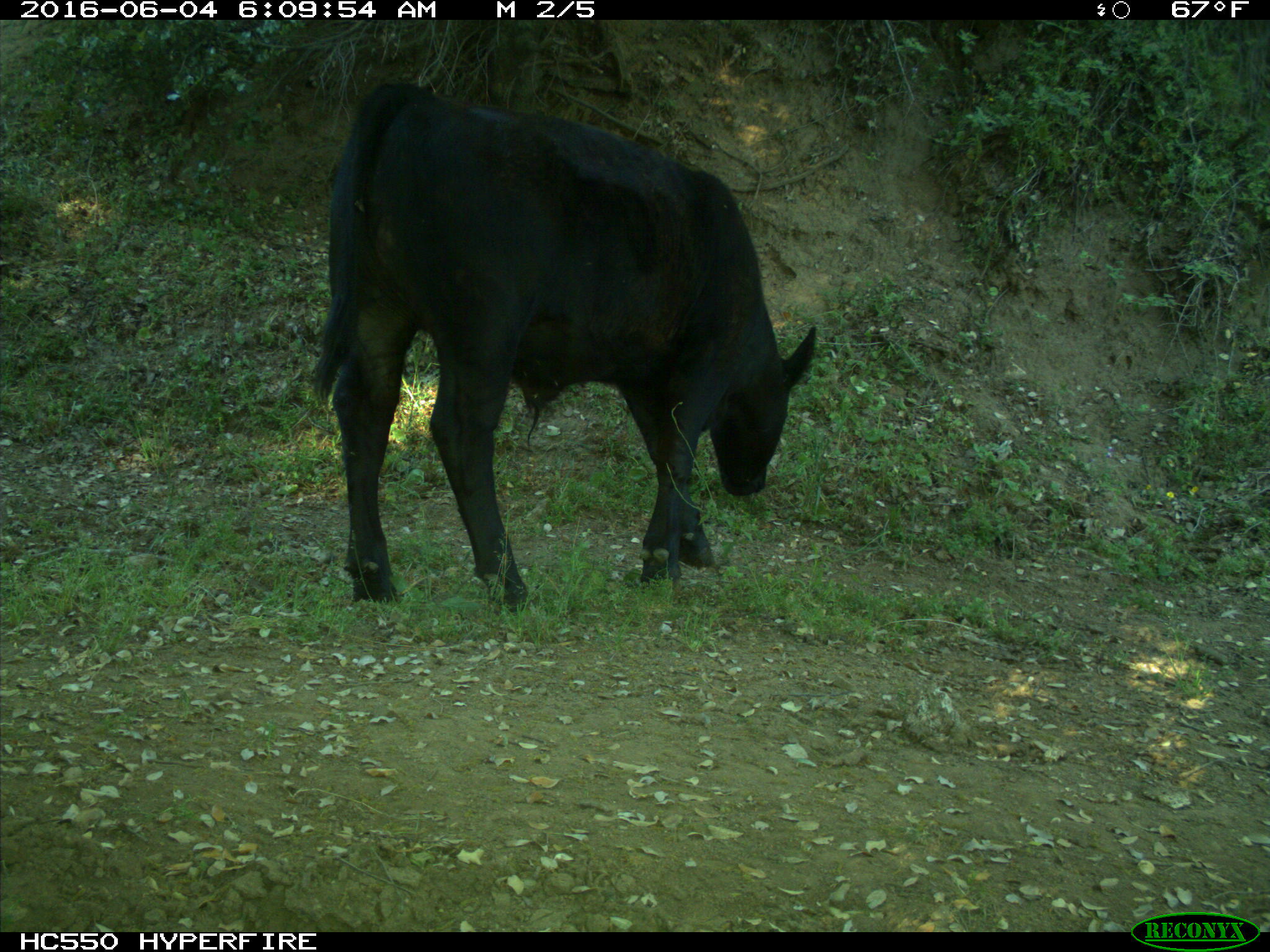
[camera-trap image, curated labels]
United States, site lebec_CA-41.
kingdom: Animalia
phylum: Chordata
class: Mammalia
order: Artiodactyla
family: Bovidae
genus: Bos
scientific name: Bos taurus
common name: domestic cow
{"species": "Bos taurus (domestic cow)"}